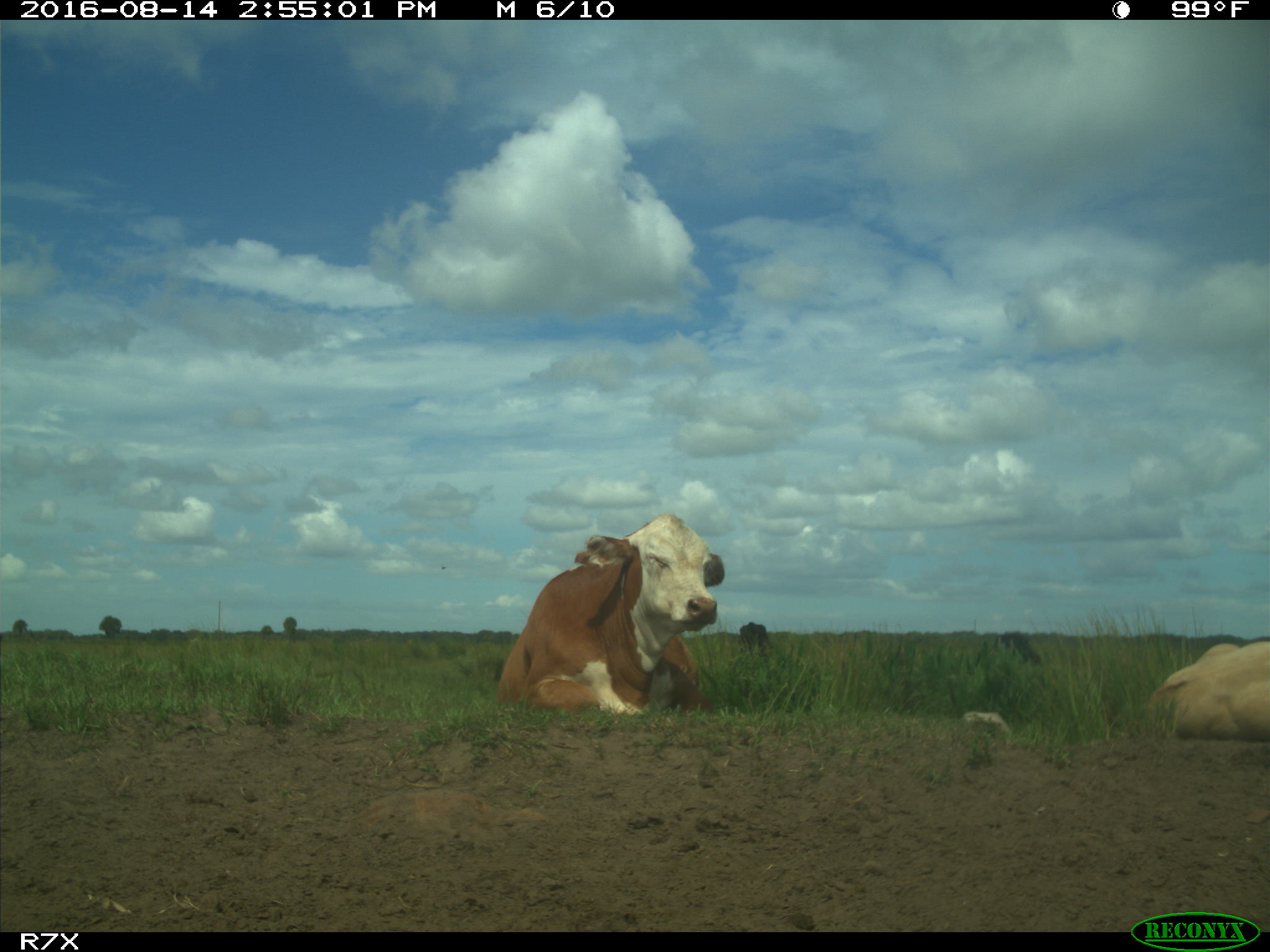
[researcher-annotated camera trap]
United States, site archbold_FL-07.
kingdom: Animalia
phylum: Chordata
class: Mammalia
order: Artiodactyla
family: Bovidae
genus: Bos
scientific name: Bos taurus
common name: domestic cow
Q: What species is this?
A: Bos taurus (domestic cow).